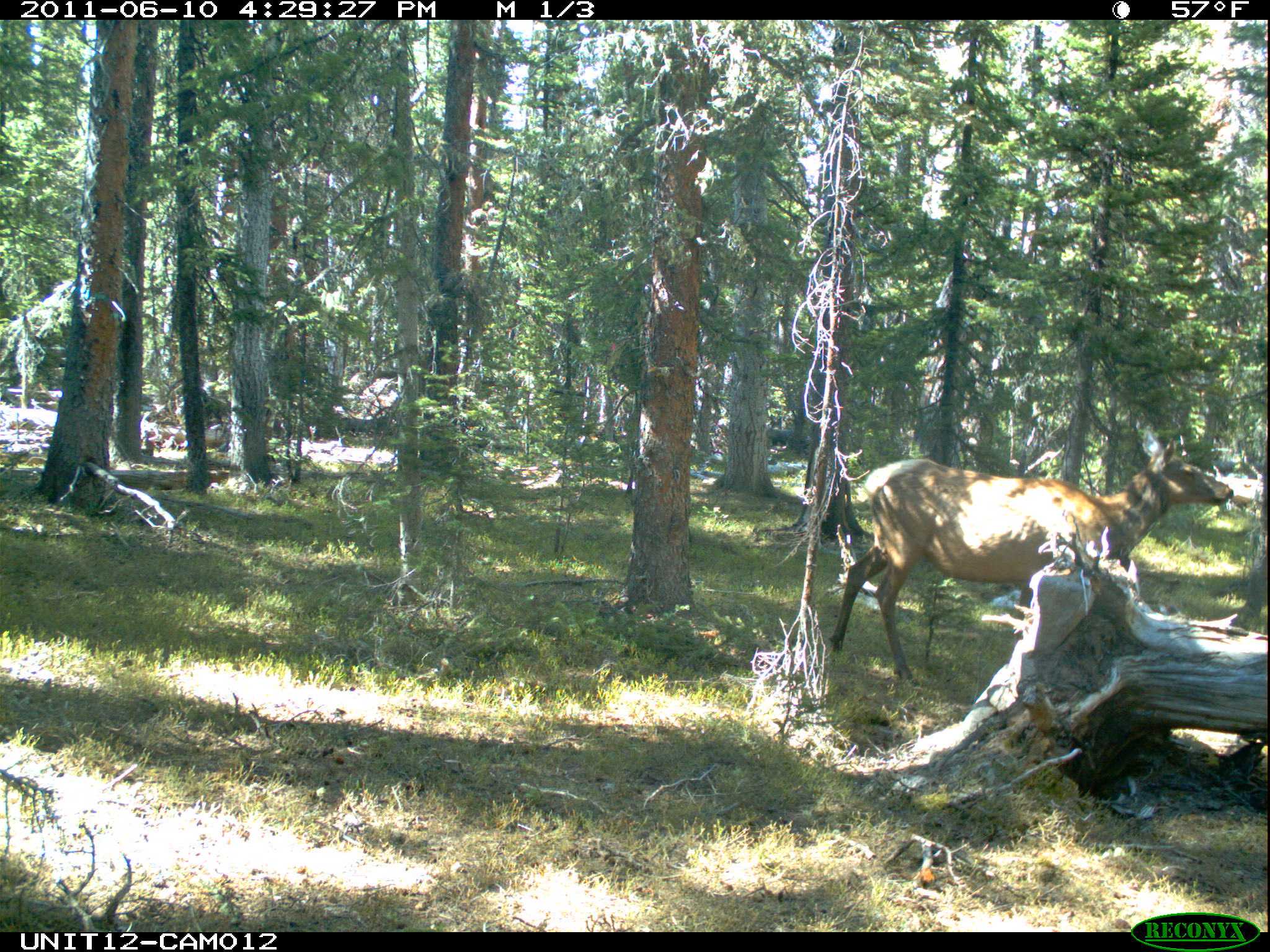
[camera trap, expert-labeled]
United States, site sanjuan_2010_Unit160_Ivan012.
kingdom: Animalia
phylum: Chordata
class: Mammalia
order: Artiodactyla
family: Cervidae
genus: Cervus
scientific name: Cervus elaphus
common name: red deer